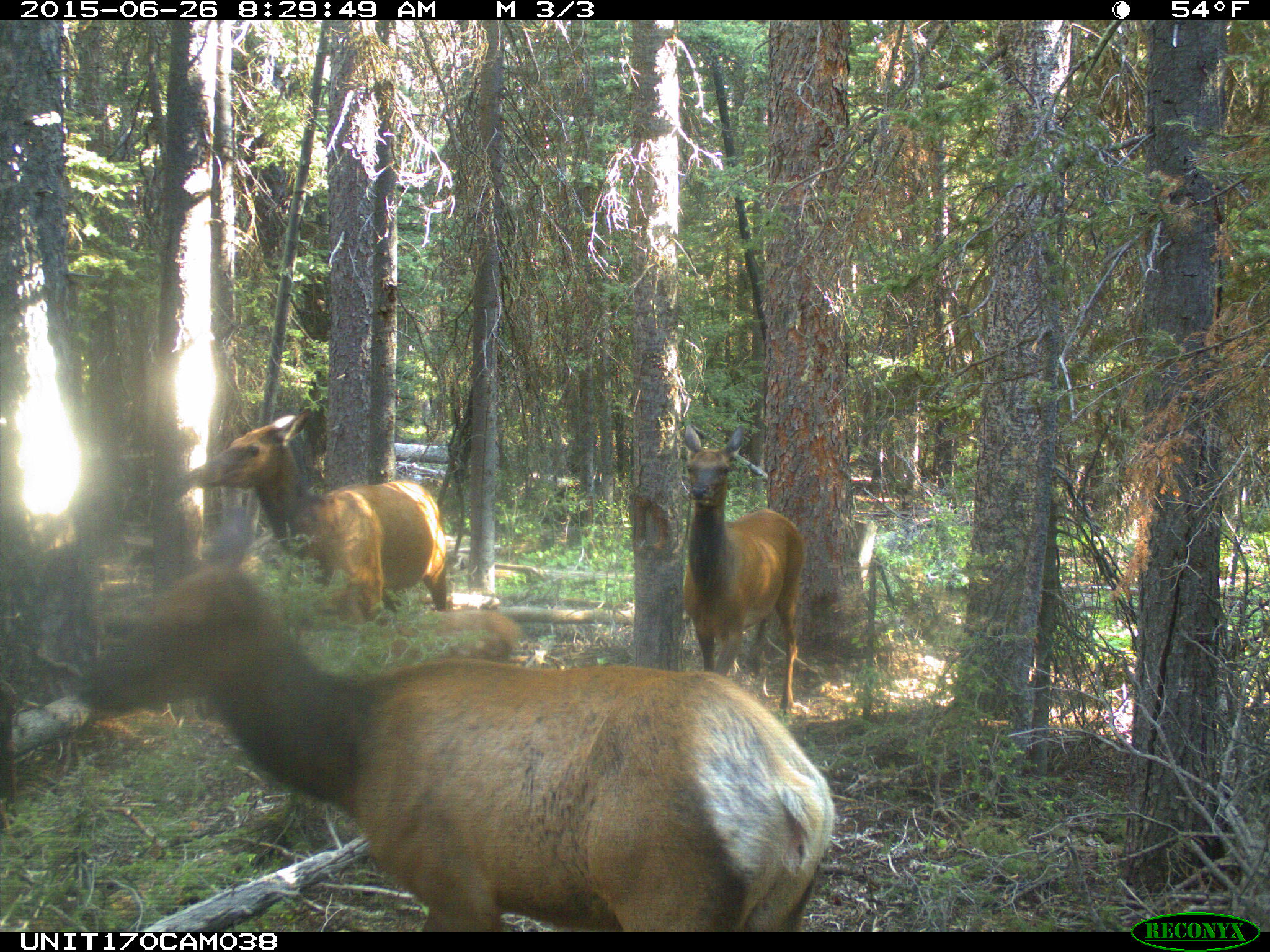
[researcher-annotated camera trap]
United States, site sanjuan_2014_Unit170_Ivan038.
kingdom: Animalia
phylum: Chordata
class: Mammalia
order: Artiodactyla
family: Cervidae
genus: Cervus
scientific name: Cervus elaphus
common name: red deer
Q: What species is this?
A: Cervus elaphus (red deer).